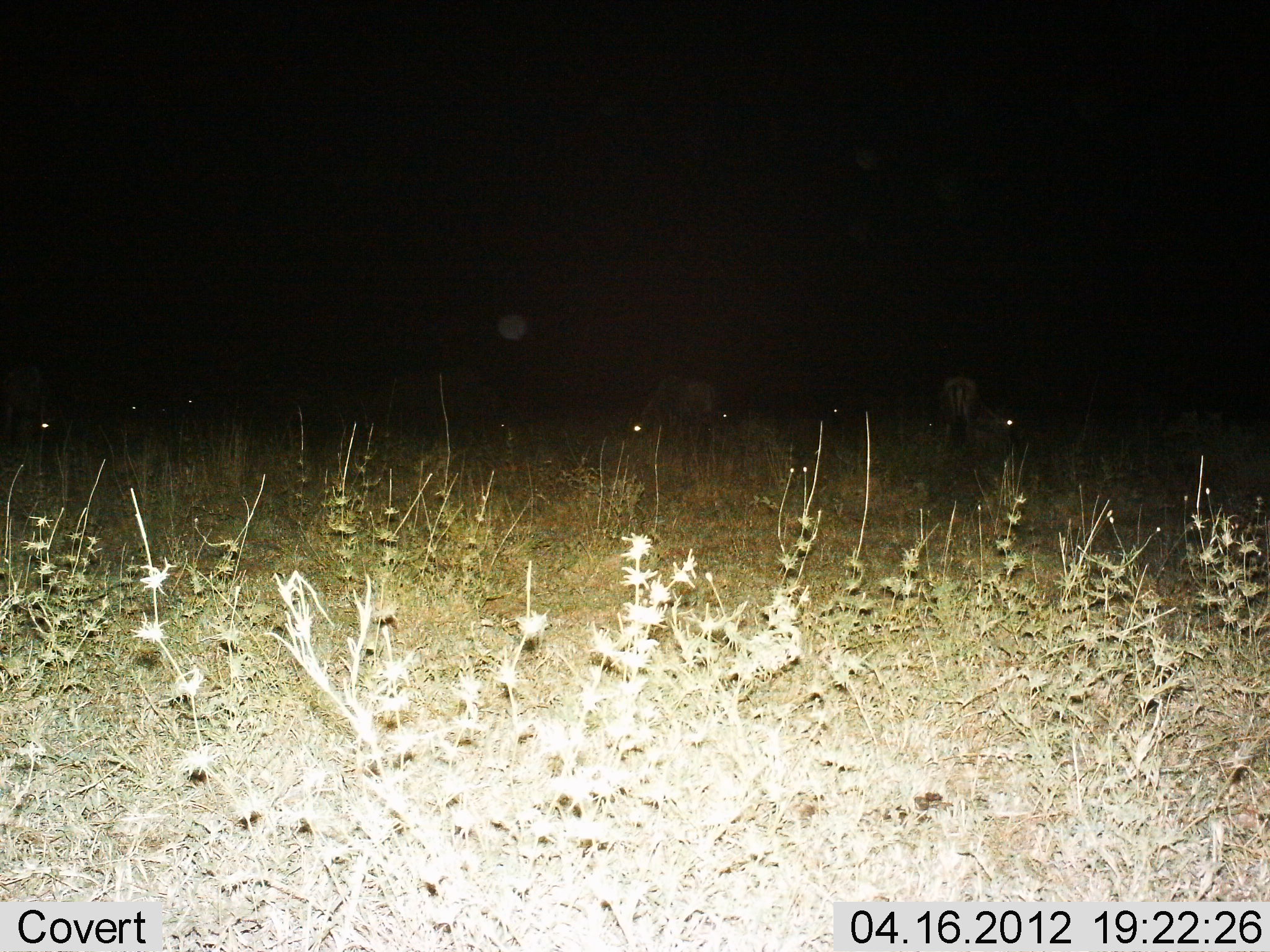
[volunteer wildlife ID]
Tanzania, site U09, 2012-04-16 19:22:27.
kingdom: Animalia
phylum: Chordata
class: Mammalia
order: Artiodactyla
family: Bovidae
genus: Connochaetes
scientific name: Connochaetes taurinus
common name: blue wildebeest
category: wildebeest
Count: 7.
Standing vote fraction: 33%.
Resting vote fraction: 22%.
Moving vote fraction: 0%.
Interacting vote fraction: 0%.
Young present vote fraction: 0%.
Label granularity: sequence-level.